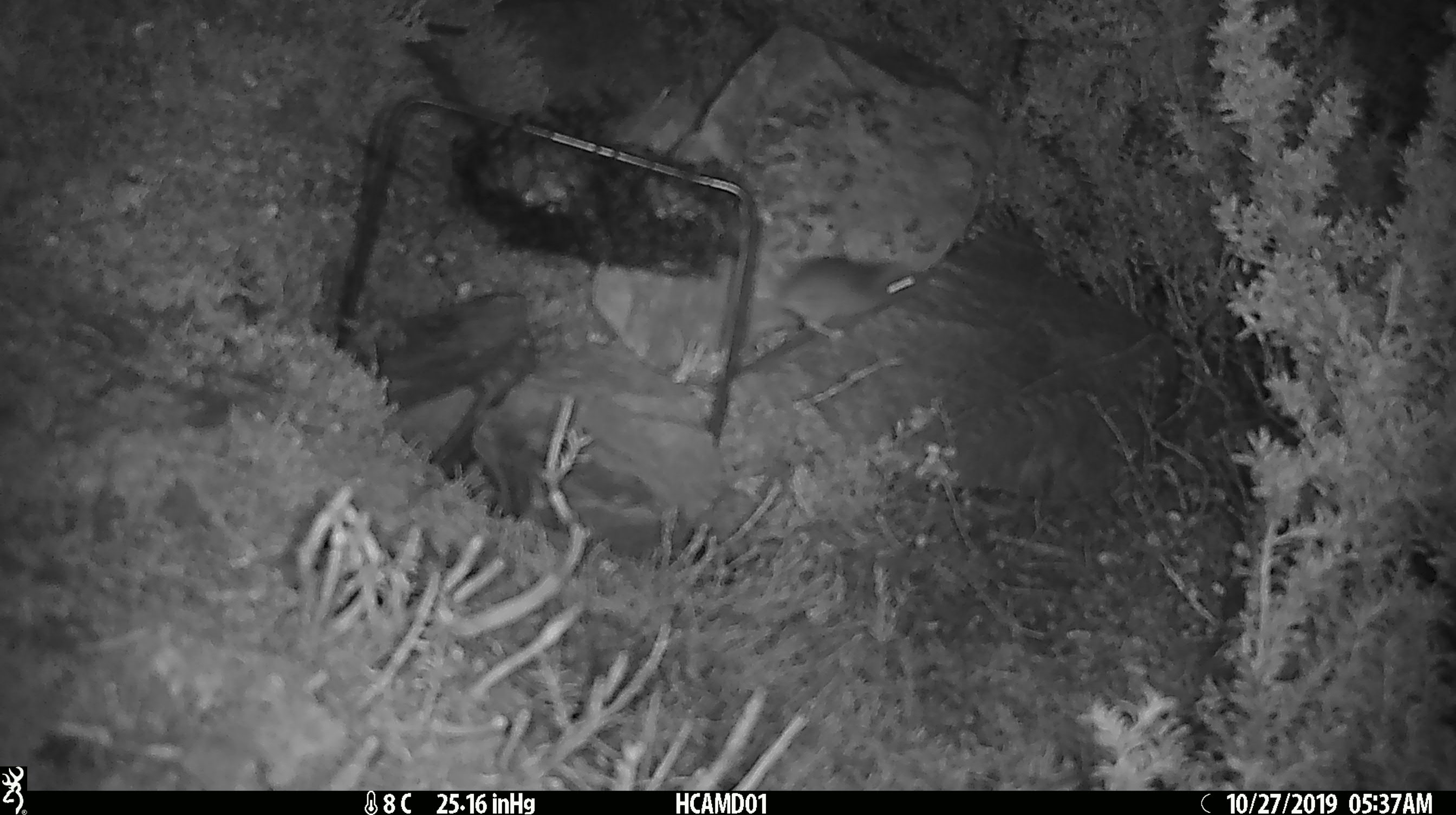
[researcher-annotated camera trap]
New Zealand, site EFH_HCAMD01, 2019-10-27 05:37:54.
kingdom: Animalia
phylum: Chordata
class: Mammalia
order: Rodentia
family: Muridae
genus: Mus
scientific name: Mus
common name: mouse